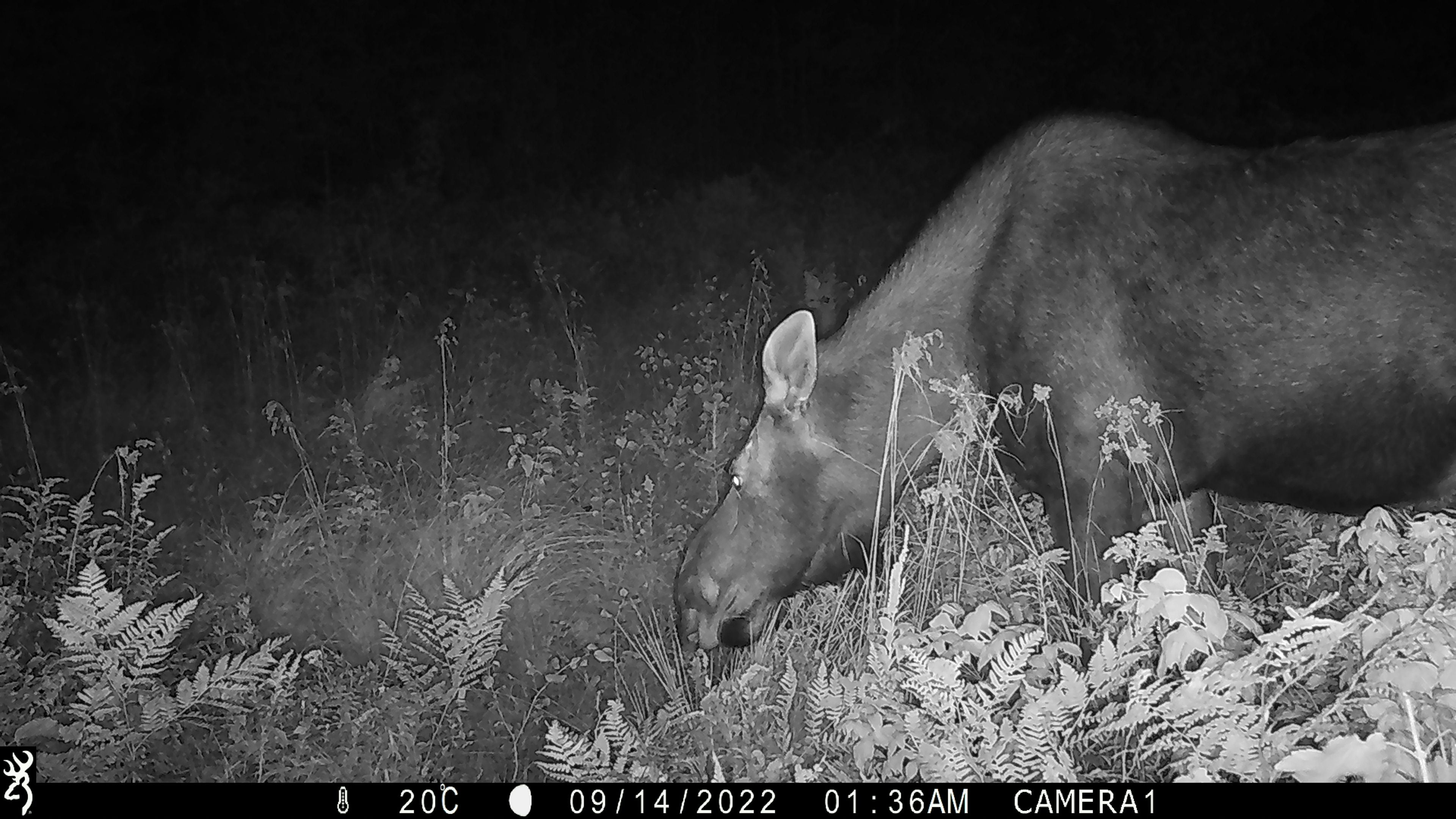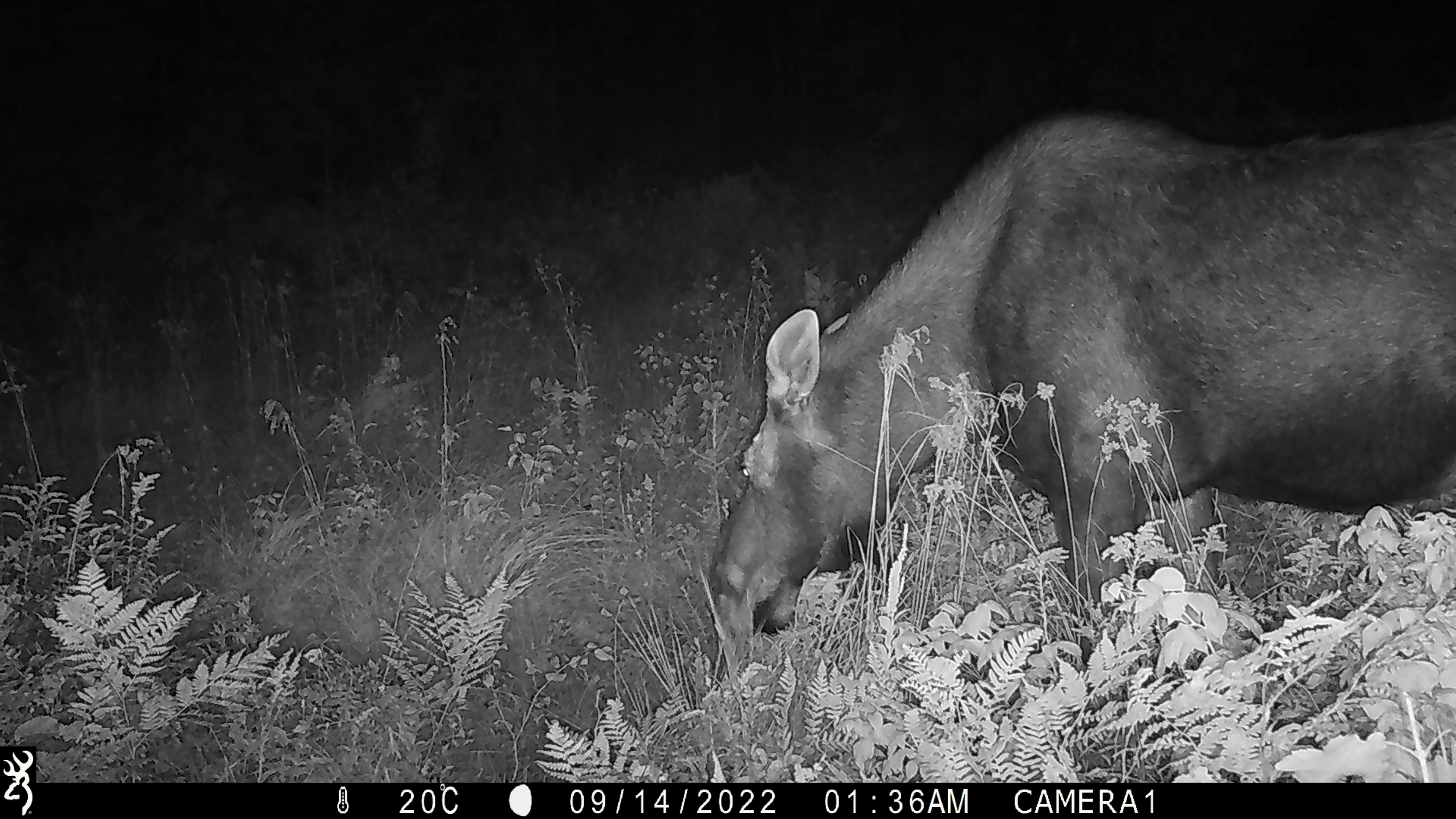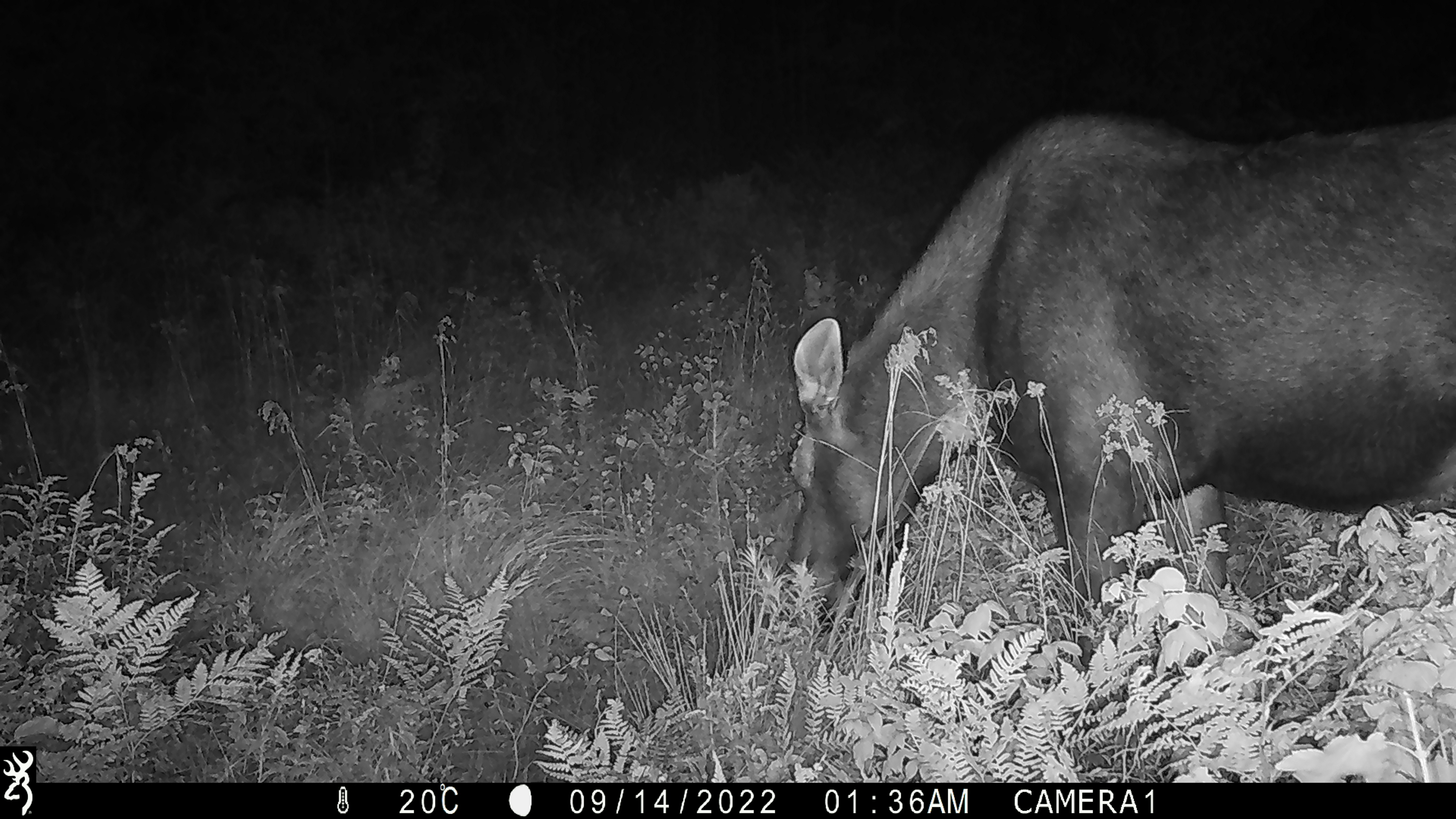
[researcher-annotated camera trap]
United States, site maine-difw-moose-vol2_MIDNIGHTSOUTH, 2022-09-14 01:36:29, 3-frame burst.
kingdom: Animalia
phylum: Chordata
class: Mammalia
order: Artiodactyla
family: Cervidae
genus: Alces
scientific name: Alces alces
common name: moose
Moose (Alces alces).